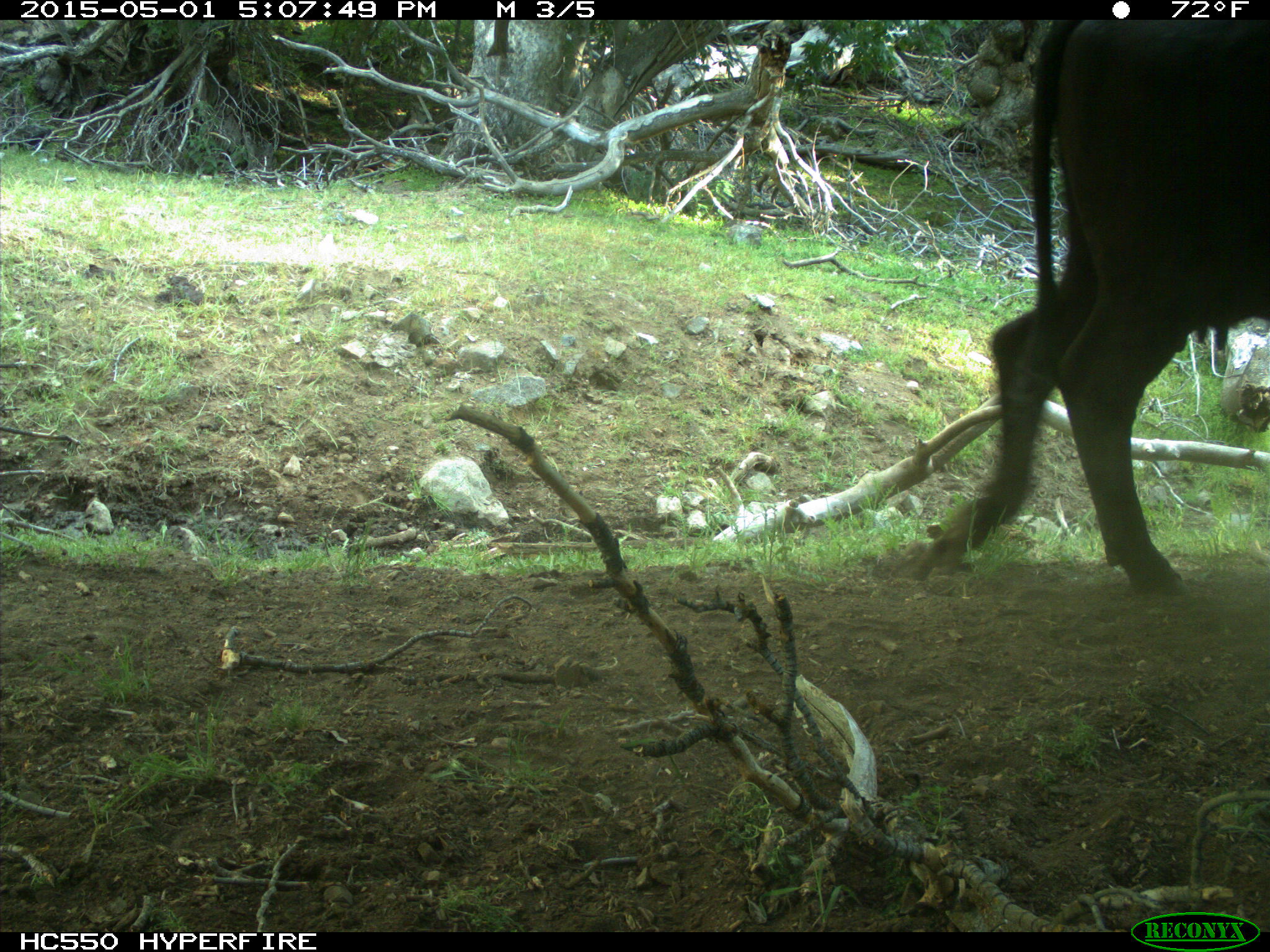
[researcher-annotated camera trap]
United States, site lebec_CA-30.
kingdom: Animalia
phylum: Chordata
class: Mammalia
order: Artiodactyla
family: Bovidae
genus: Bos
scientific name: Bos taurus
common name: domestic cow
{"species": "Bos taurus (domestic cow)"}